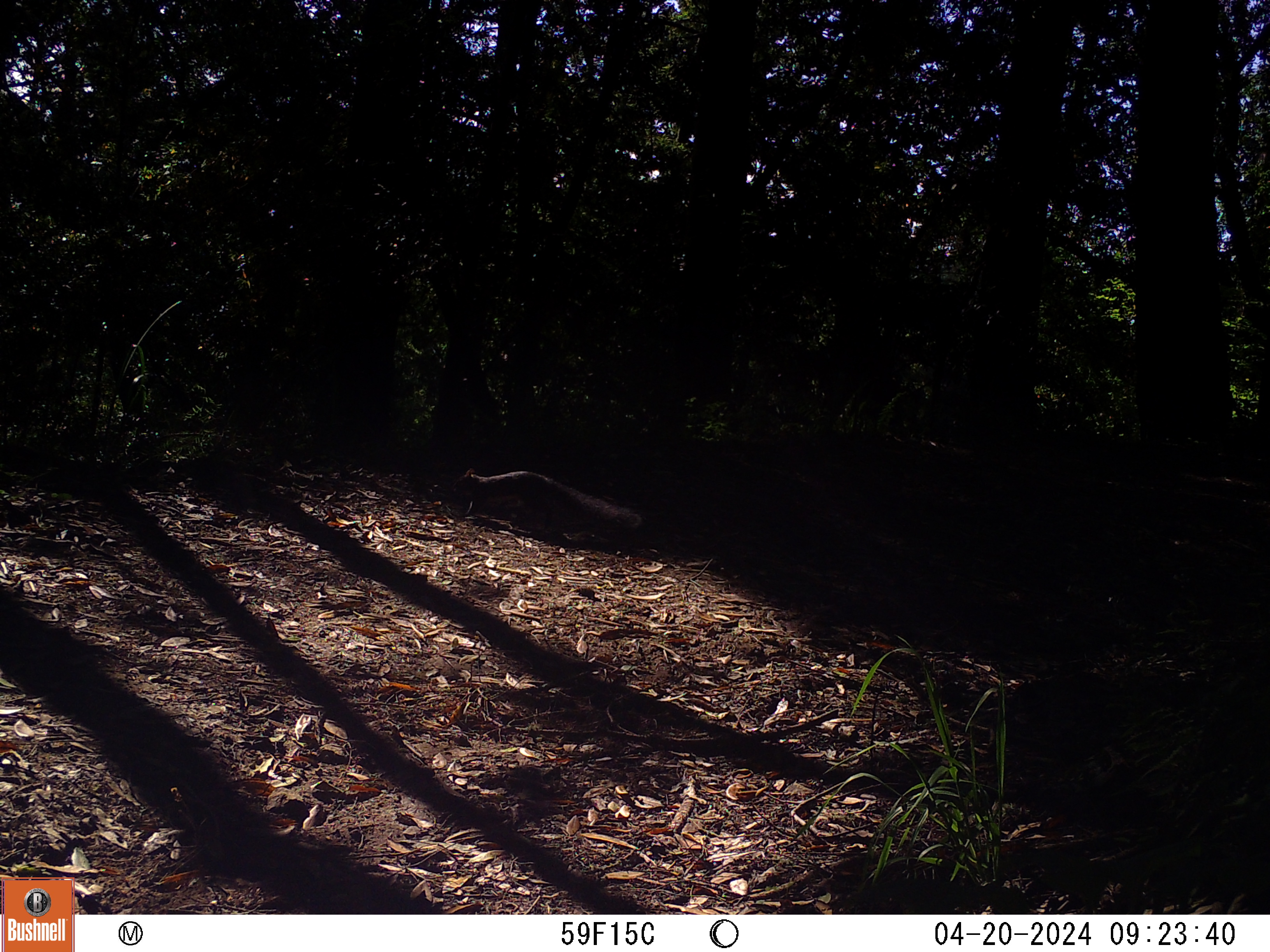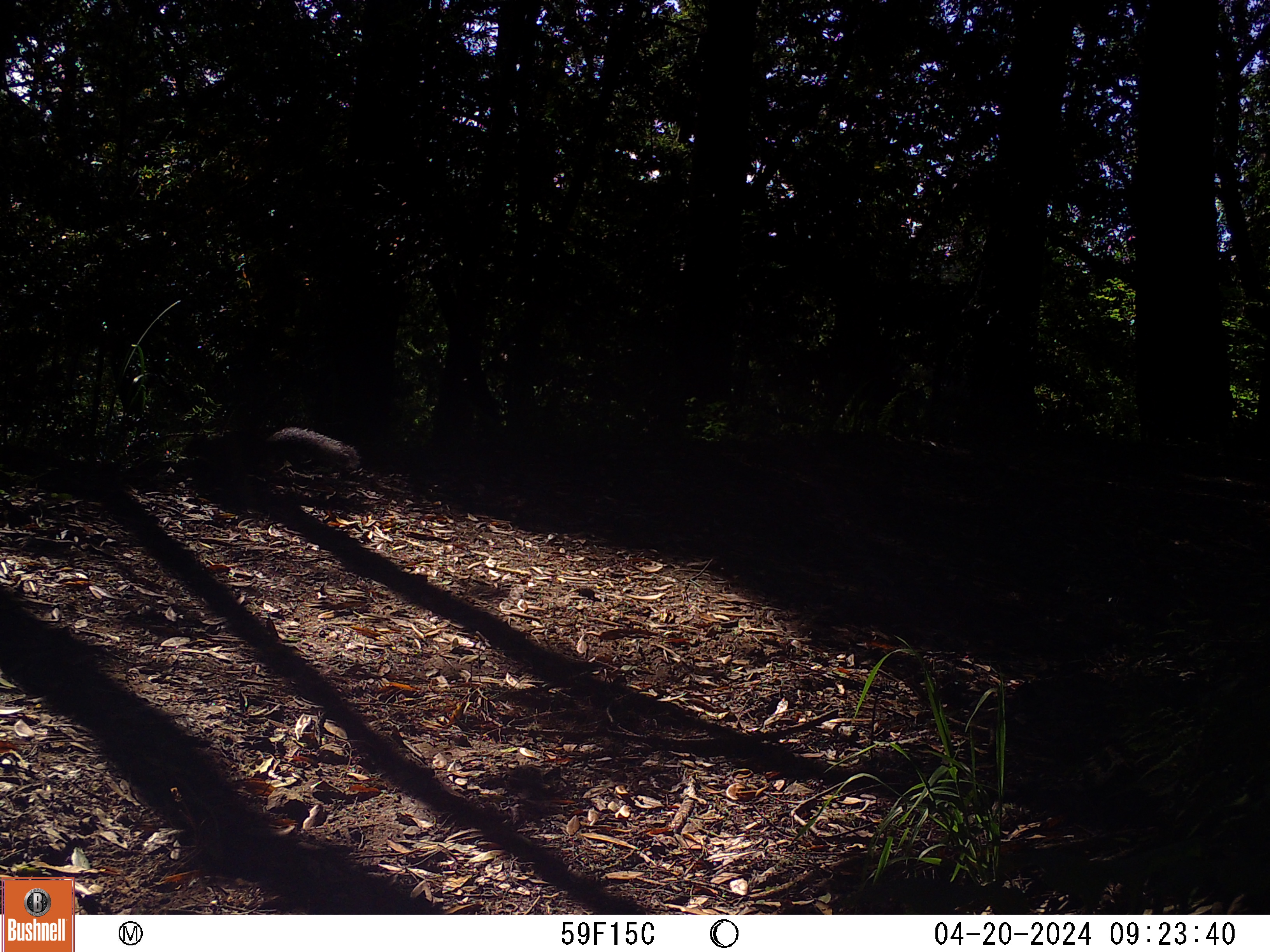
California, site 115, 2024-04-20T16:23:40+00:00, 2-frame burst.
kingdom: Animalia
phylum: Chordata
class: Mammalia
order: Rodentia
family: Sciuridae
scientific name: Sciuridae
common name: squirrel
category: unknown squirrel